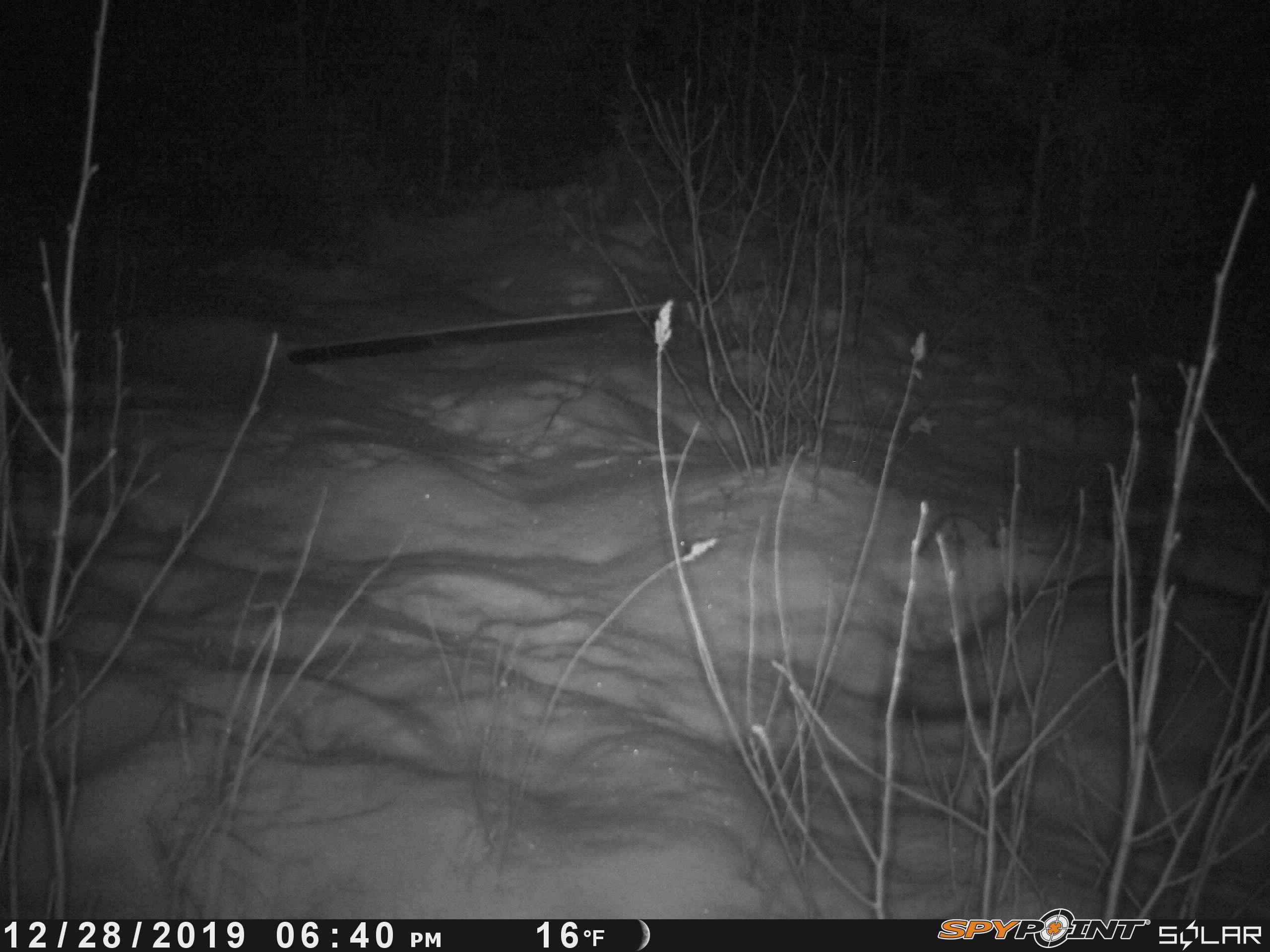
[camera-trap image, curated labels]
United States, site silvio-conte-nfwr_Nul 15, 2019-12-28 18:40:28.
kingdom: Animalia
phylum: Chordata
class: Mammalia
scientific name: Mammalia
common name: mammal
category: mammal sp.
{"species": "mammal sp. (mammal) (Mammalia)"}